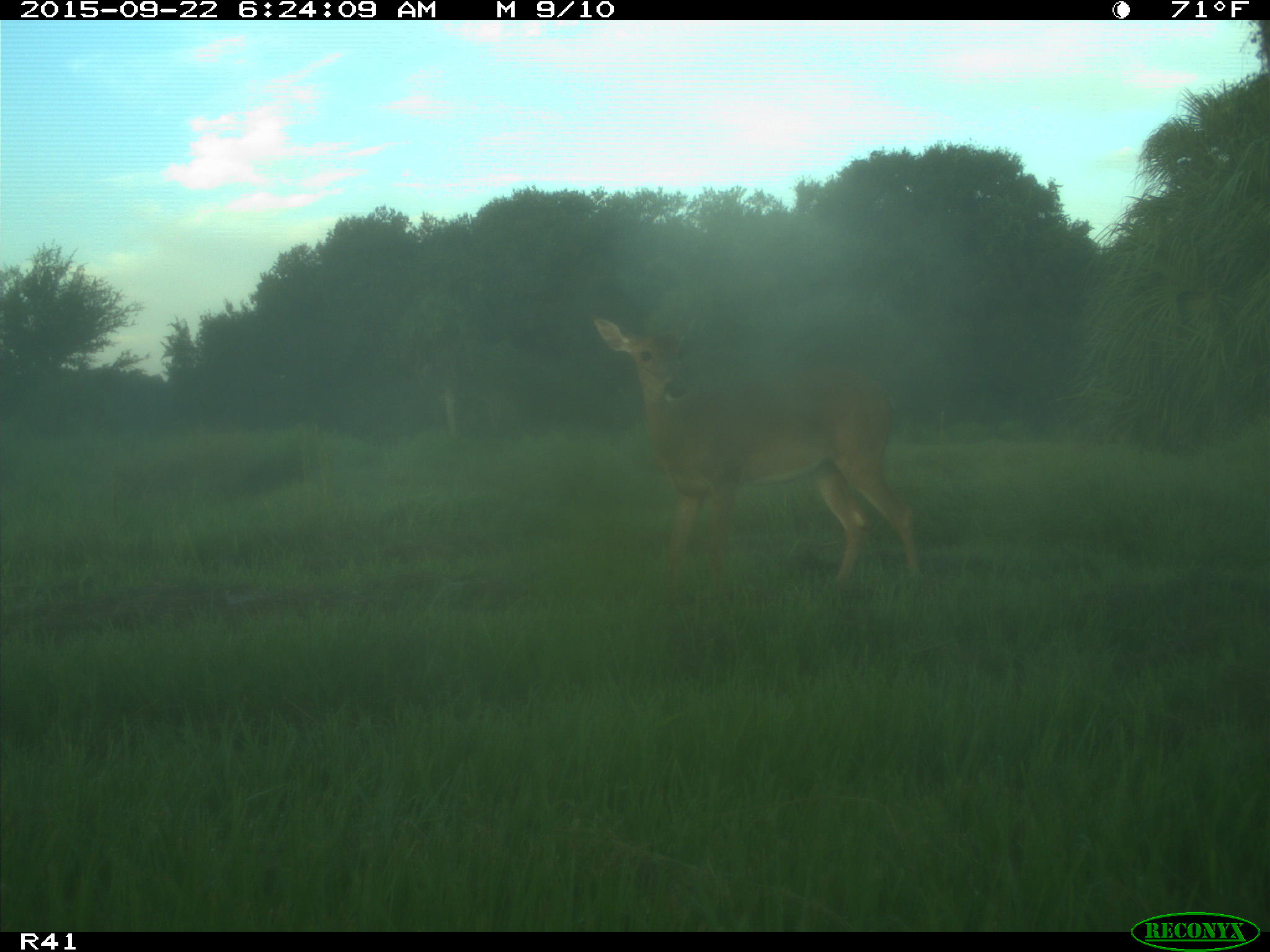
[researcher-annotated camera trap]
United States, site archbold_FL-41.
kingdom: Animalia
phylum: Chordata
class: Mammalia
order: Artiodactyla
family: Cervidae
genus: Odocoileus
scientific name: Odocoileus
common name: deer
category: unidentified deer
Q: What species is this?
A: Unidentified deer (deer) (Odocoileus).